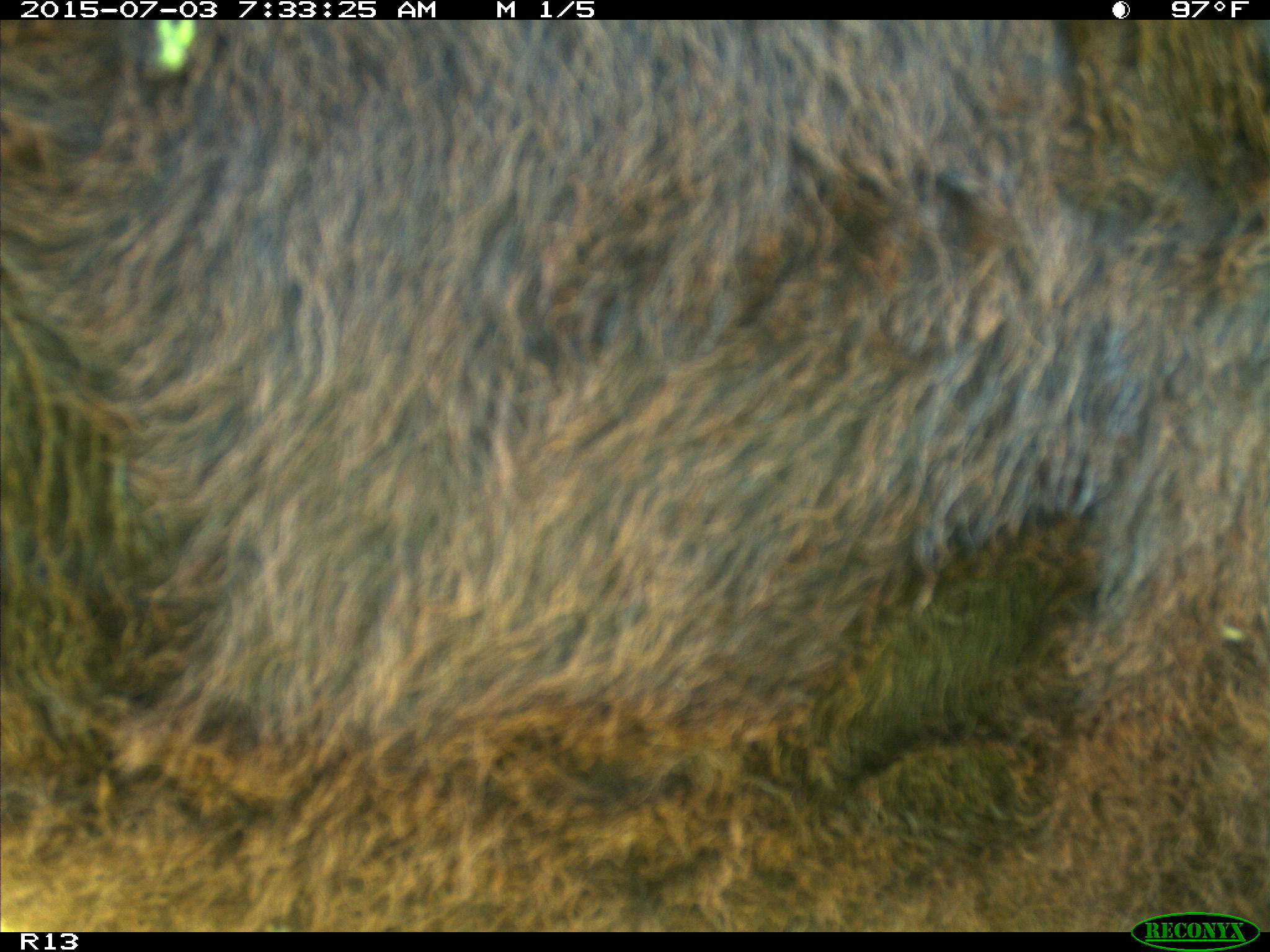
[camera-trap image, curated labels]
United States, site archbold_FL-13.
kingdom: Animalia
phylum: Chordata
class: Mammalia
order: Artiodactyla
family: Bovidae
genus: Bos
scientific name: Bos taurus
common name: domestic cow